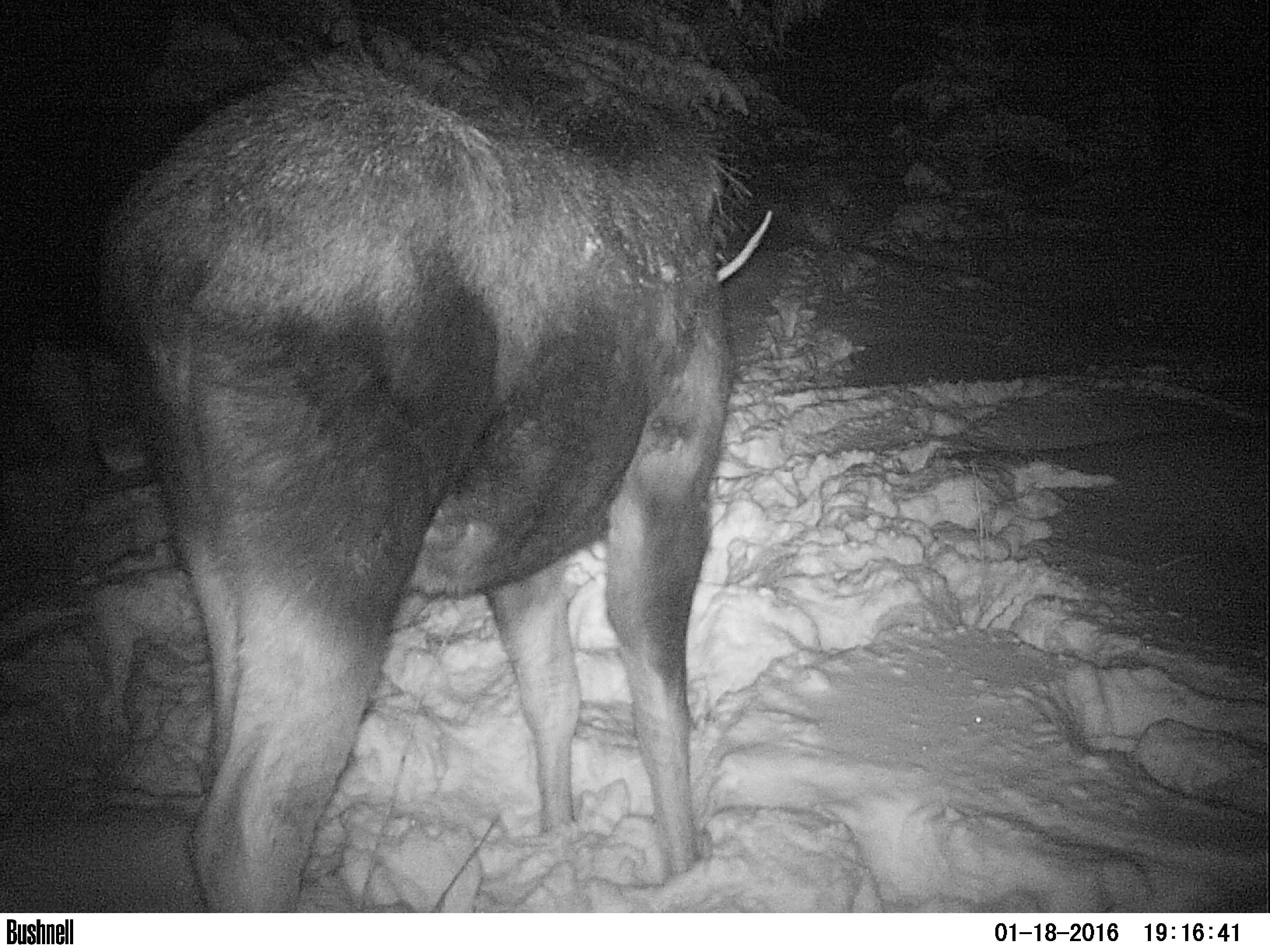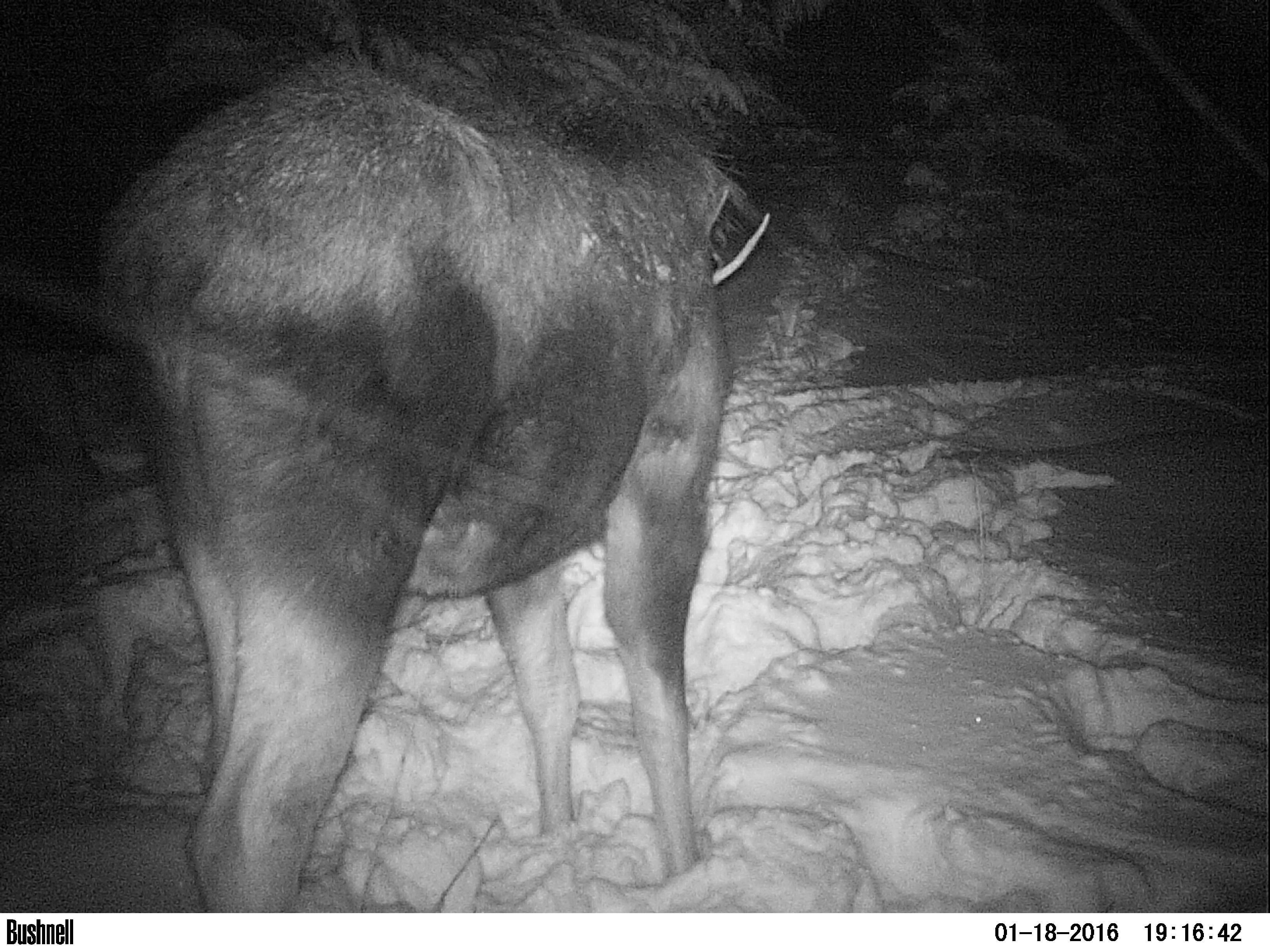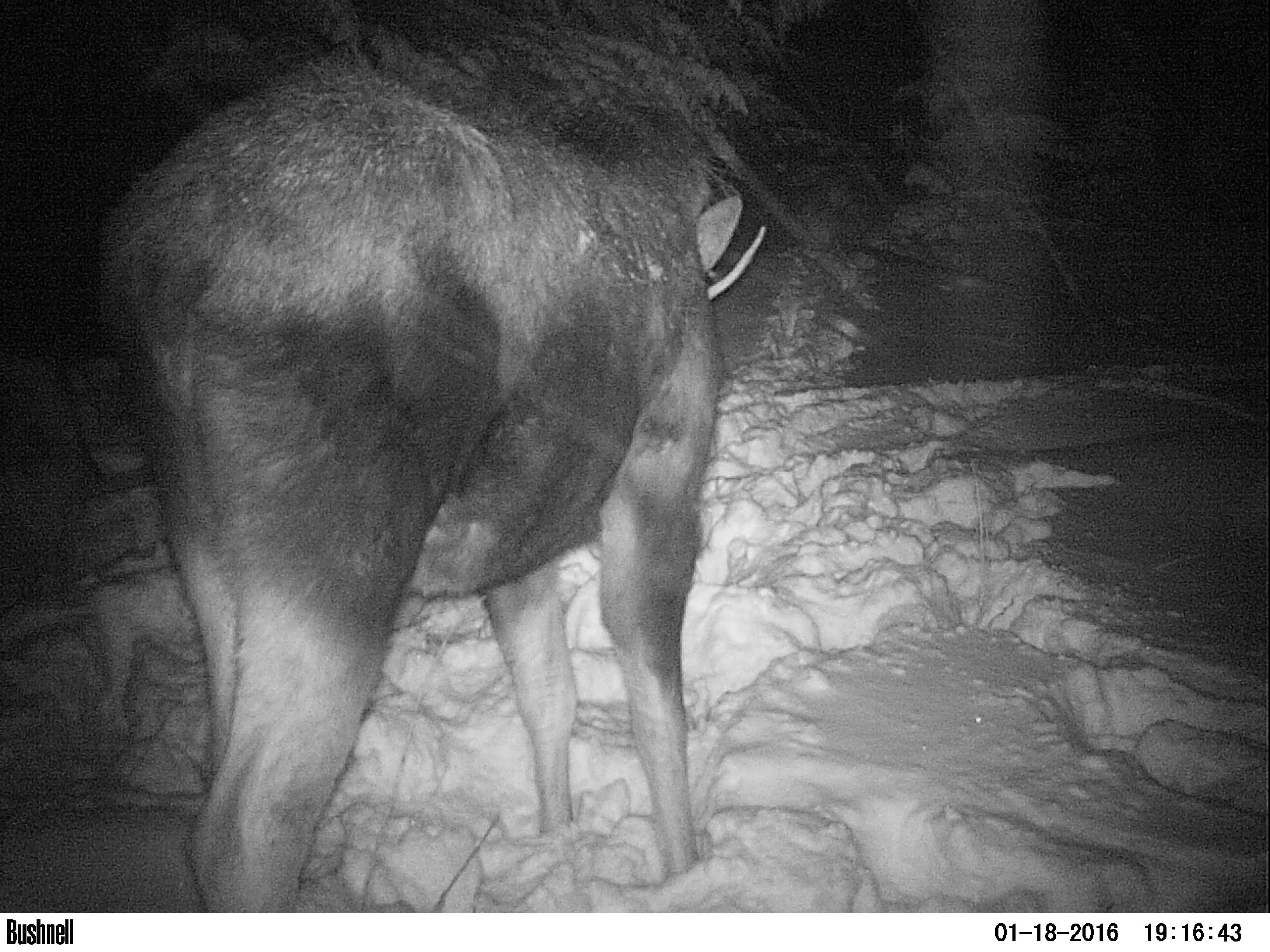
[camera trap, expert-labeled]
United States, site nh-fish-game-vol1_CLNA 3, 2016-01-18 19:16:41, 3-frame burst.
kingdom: Animalia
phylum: Chordata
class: Mammalia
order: Artiodactyla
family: Cervidae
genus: Alces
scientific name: Alces alces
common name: moose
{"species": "moose (Alces alces)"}